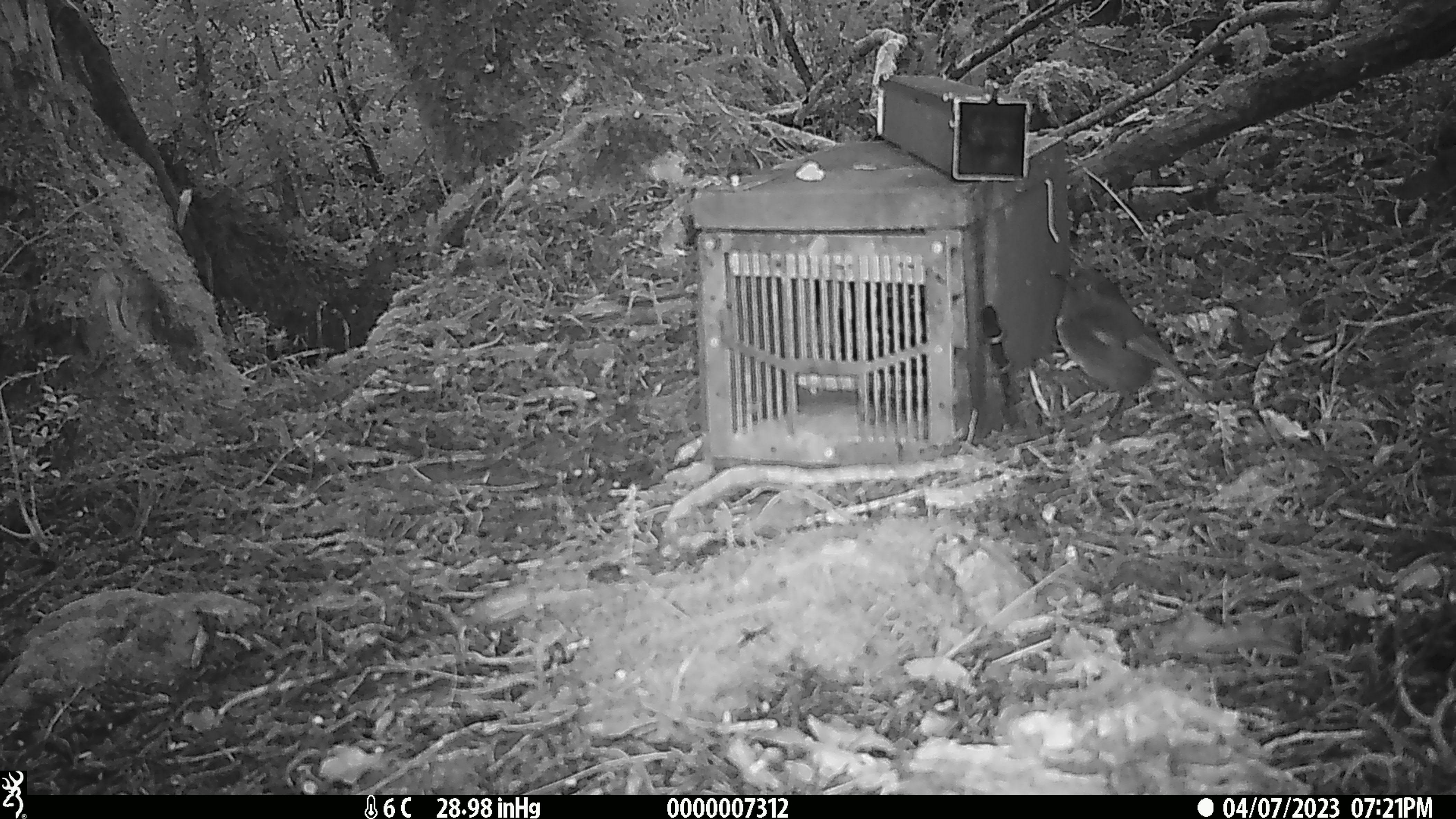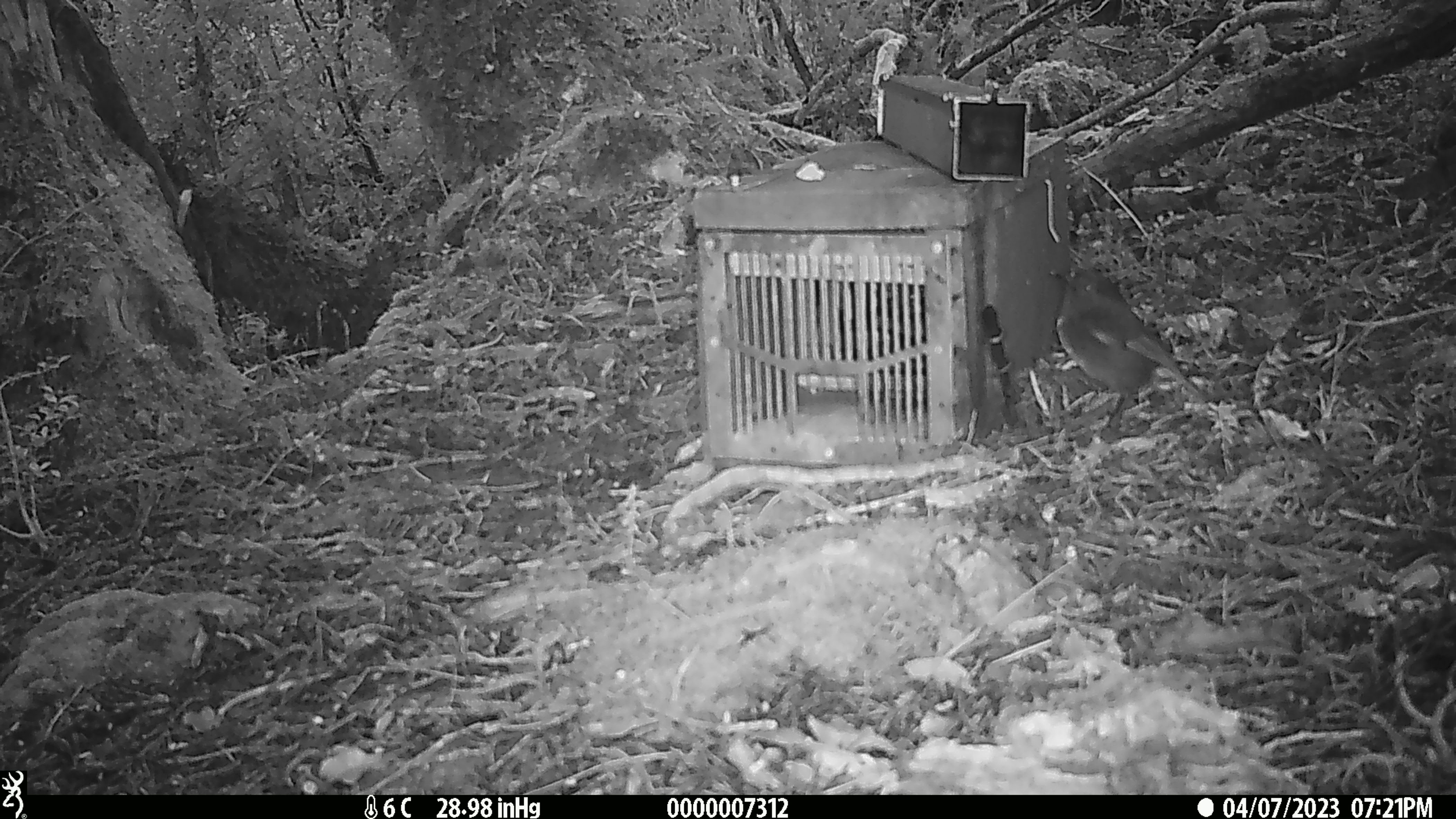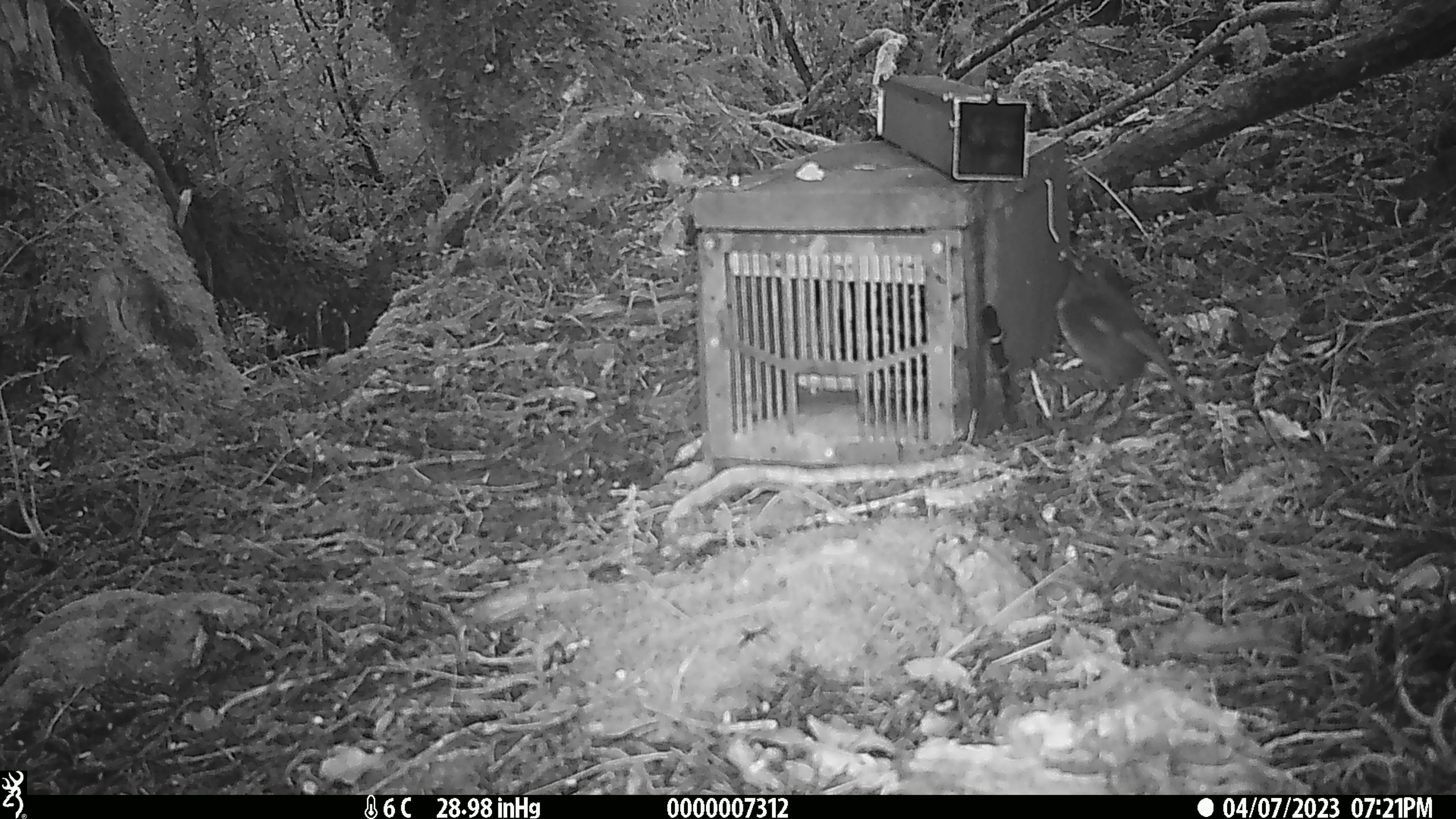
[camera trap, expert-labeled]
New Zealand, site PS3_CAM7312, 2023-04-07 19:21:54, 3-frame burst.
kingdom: Animalia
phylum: Chordata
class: Aves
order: Passeriformes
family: Petroicidae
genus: Petroica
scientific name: Petroica australis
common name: new zealand robin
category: robin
Robin (new zealand robin) (Petroica australis).